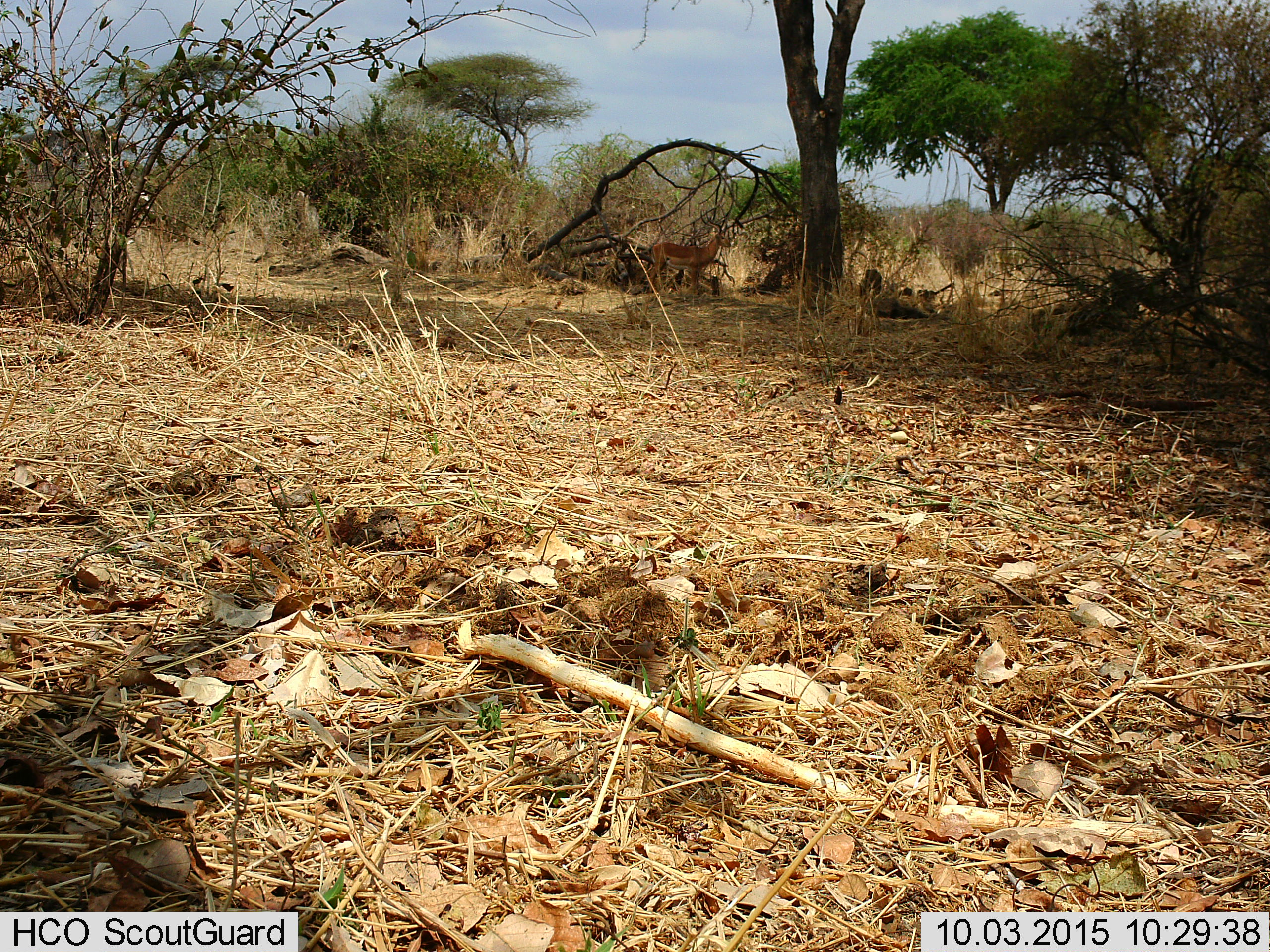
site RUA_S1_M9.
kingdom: Animalia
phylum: Chordata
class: Mammalia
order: Artiodactyla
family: Bovidae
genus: Aepyceros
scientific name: Aepyceros melampus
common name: impala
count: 1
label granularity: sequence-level